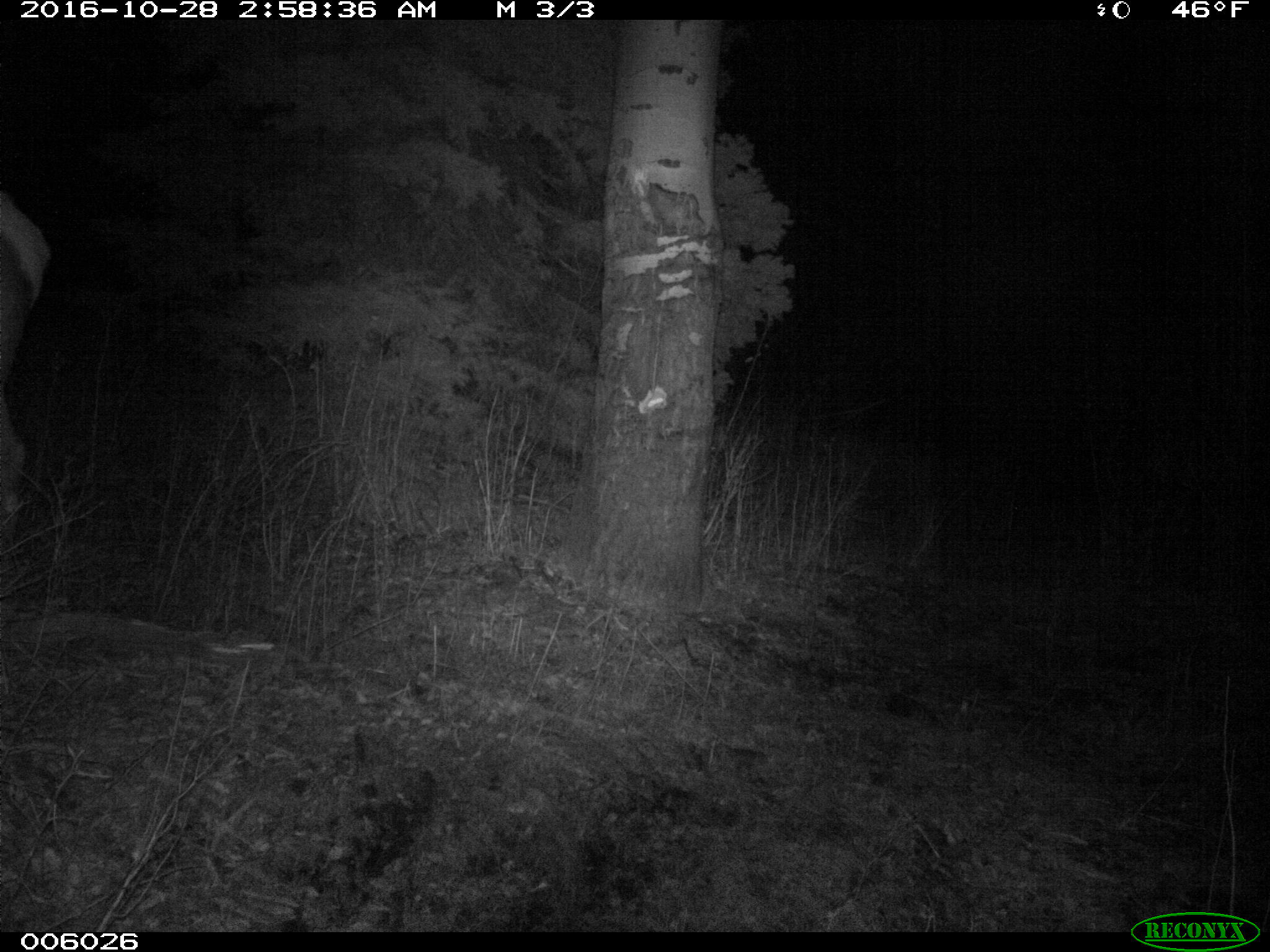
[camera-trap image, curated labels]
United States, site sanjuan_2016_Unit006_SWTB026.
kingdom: Animalia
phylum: Chordata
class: Mammalia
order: Artiodactyla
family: Cervidae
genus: Cervus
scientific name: Cervus elaphus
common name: red deer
Cervus elaphus (red deer).